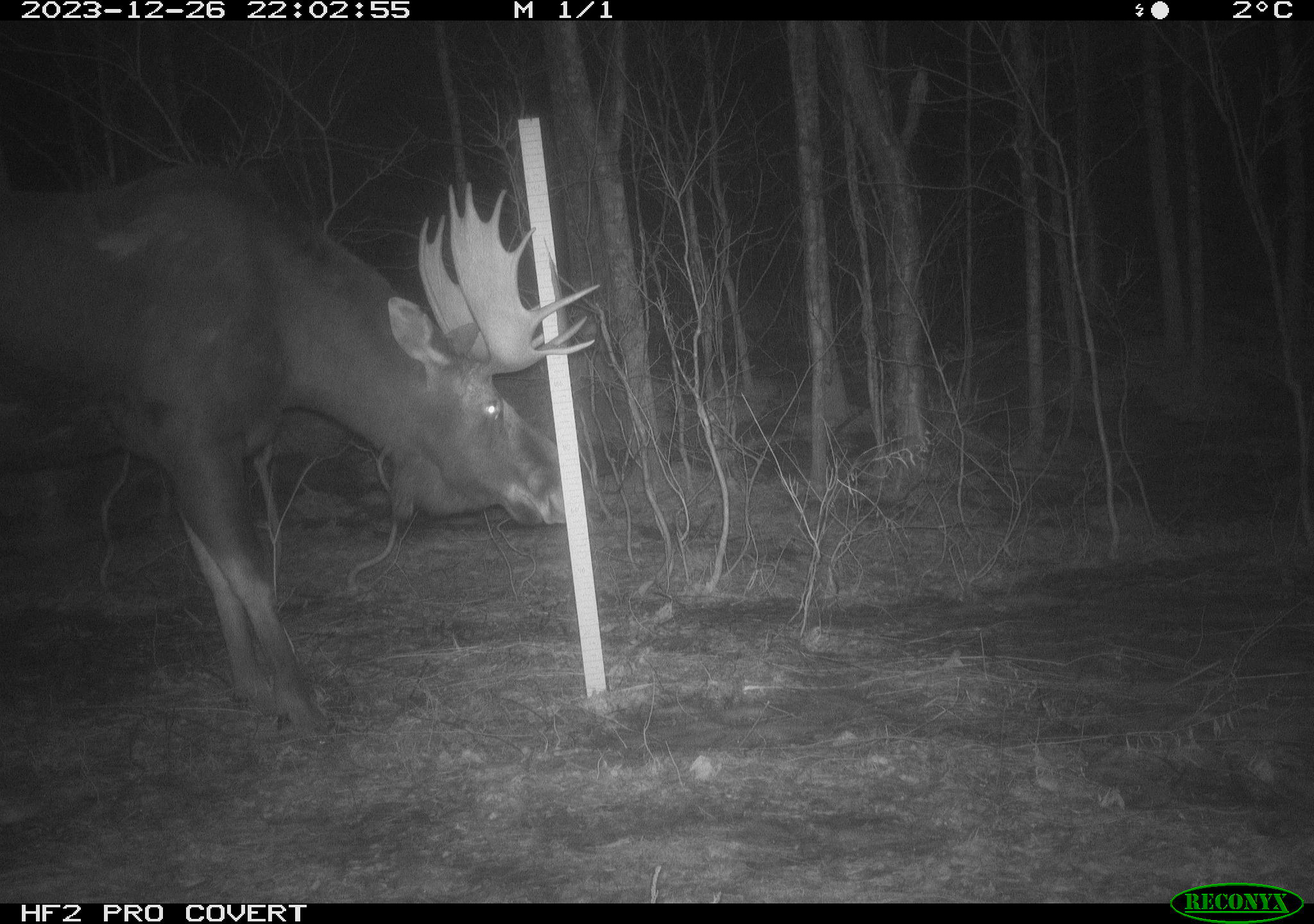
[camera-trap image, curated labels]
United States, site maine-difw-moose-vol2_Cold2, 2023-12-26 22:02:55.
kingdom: Animalia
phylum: Chordata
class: Mammalia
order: Artiodactyla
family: Cervidae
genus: Alces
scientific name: Alces alces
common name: moose